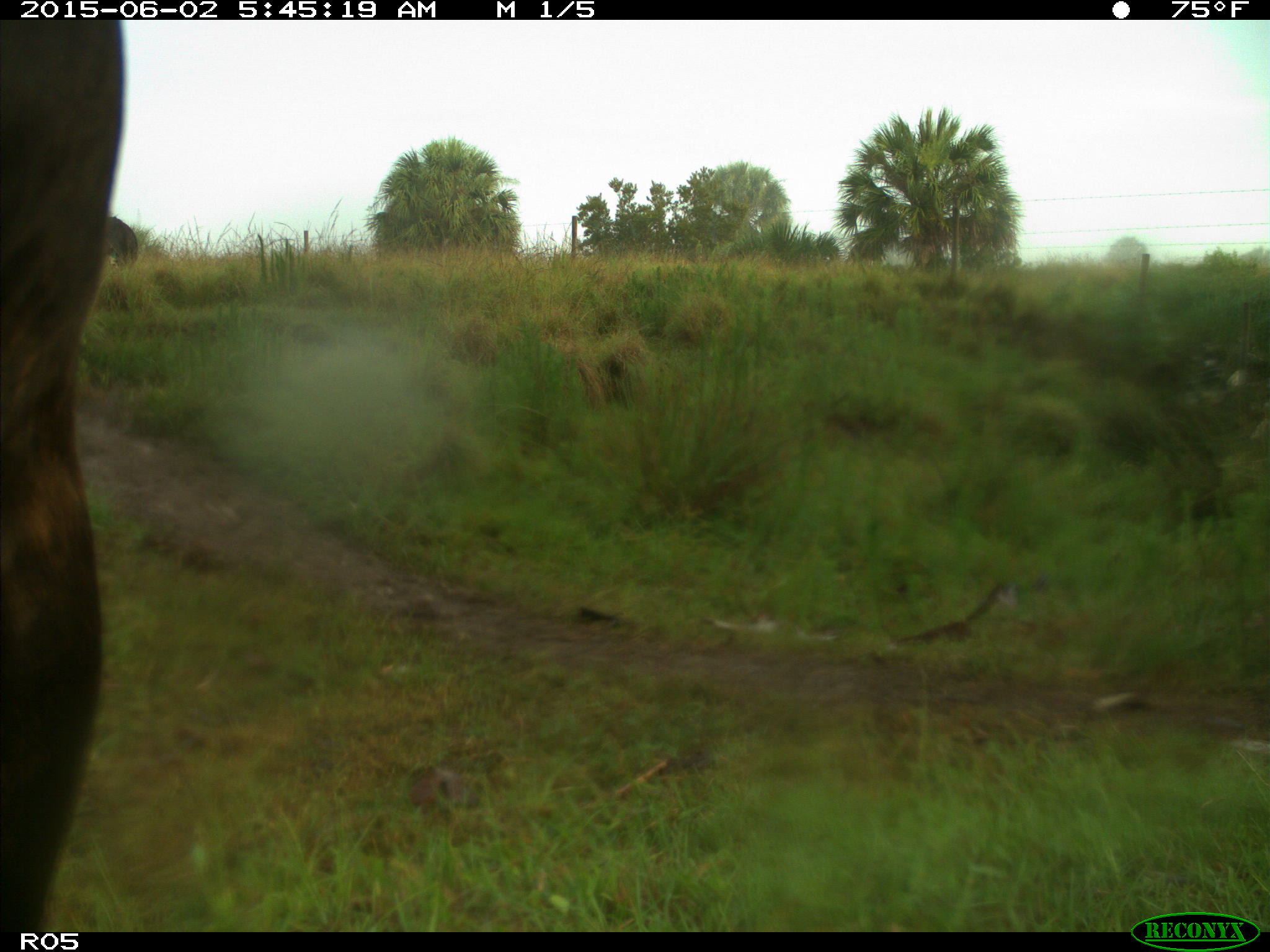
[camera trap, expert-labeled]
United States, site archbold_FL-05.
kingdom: Animalia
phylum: Chordata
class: Mammalia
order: Artiodactyla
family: Bovidae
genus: Bos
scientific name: Bos taurus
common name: domestic cow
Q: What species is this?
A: Bos taurus (domestic cow).